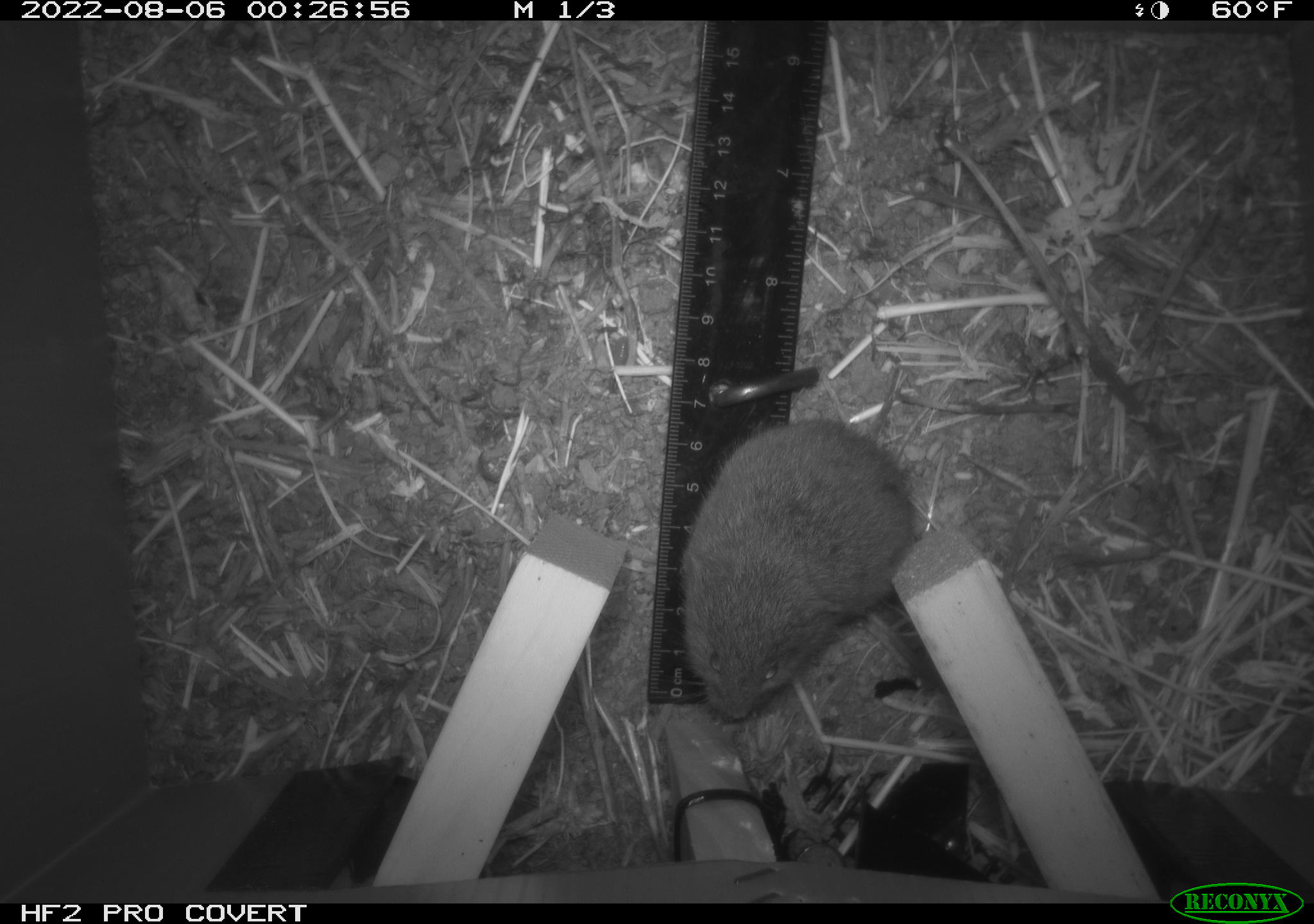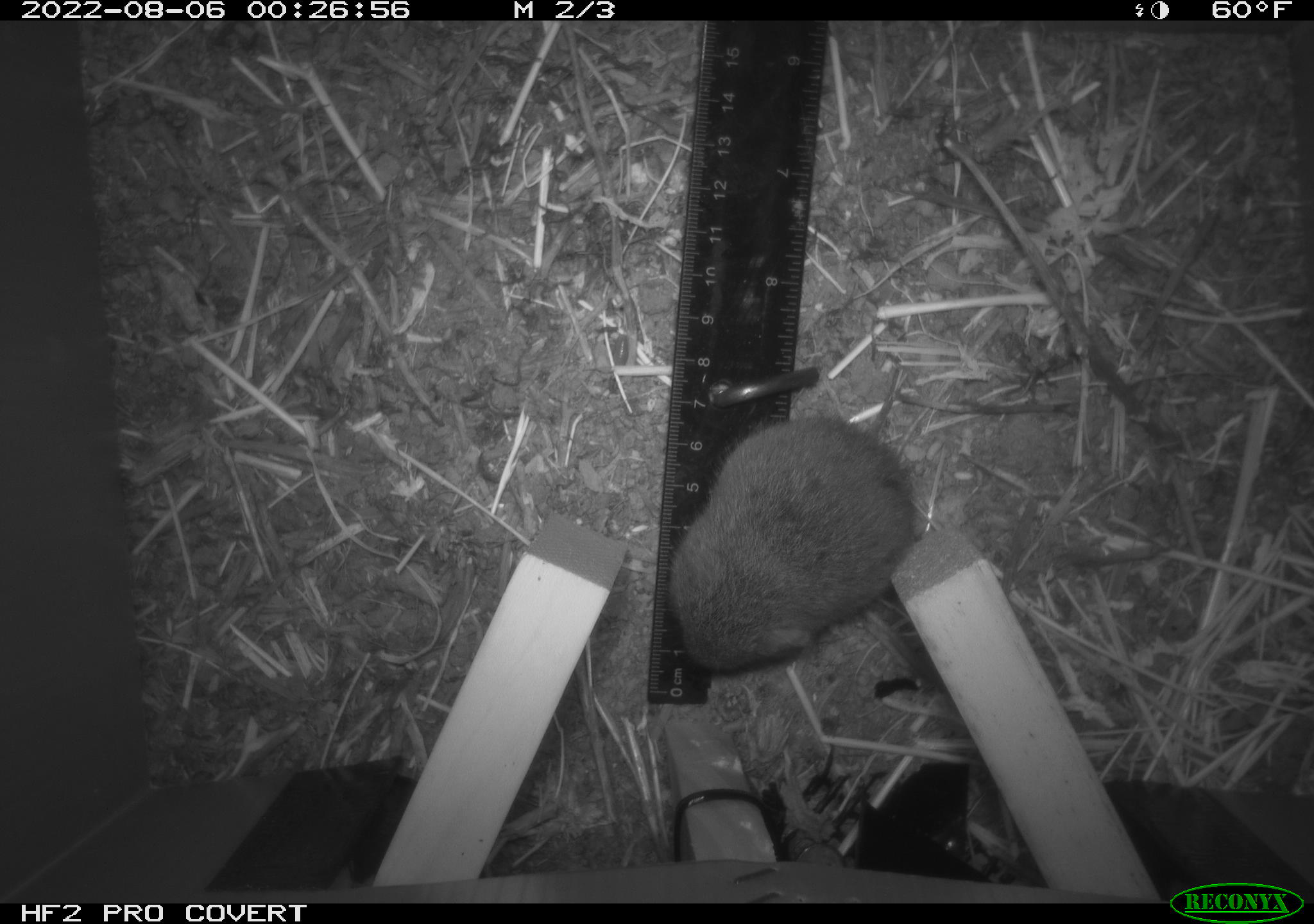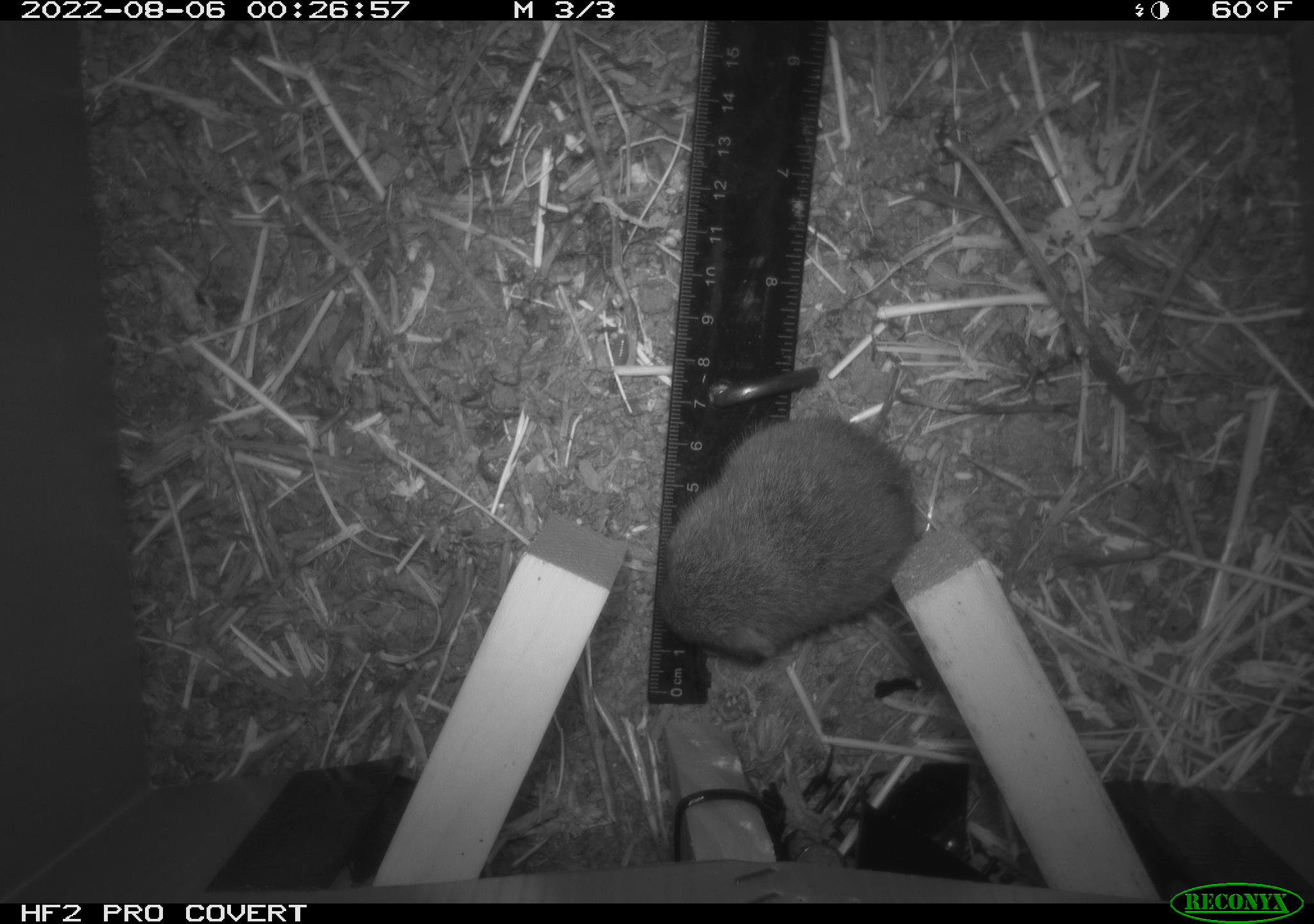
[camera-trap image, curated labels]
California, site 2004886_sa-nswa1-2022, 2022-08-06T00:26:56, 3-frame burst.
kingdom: Animalia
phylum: Chordata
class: Mammalia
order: Rodentia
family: Cricetidae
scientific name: Cricetidae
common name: hamsters, voles, lemmings, and allies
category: cricetidae family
Cricetidae family (hamsters, voles, lemmings, and allies) (Cricetidae).